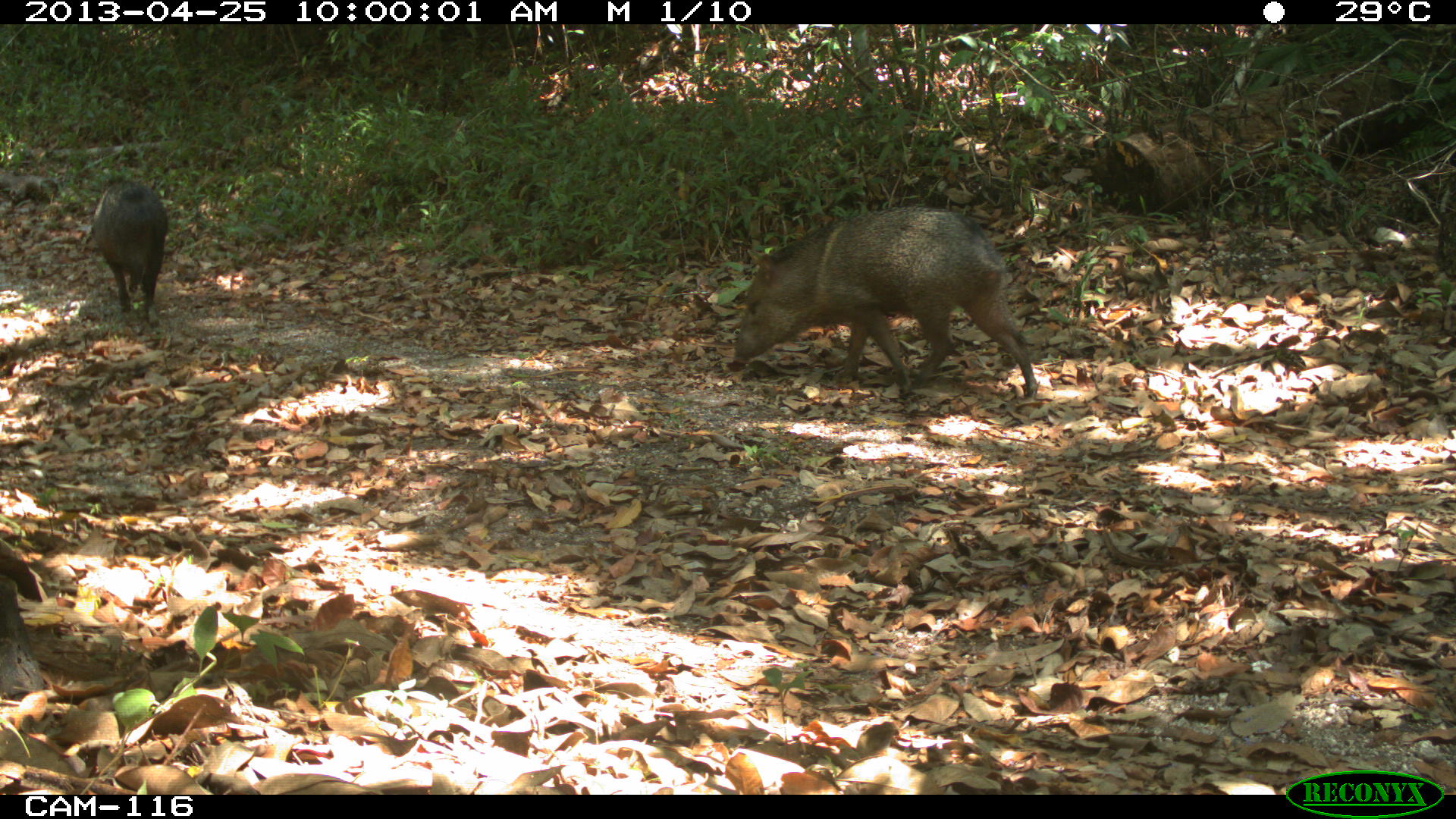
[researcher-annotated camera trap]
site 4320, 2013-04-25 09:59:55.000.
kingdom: Animalia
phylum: Chordata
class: Mammalia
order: Artiodactyla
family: Tayassuidae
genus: Pecari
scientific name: Pecari tajacu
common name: collared peccary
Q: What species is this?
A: Pecari tajacu (collared peccary).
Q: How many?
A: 3.